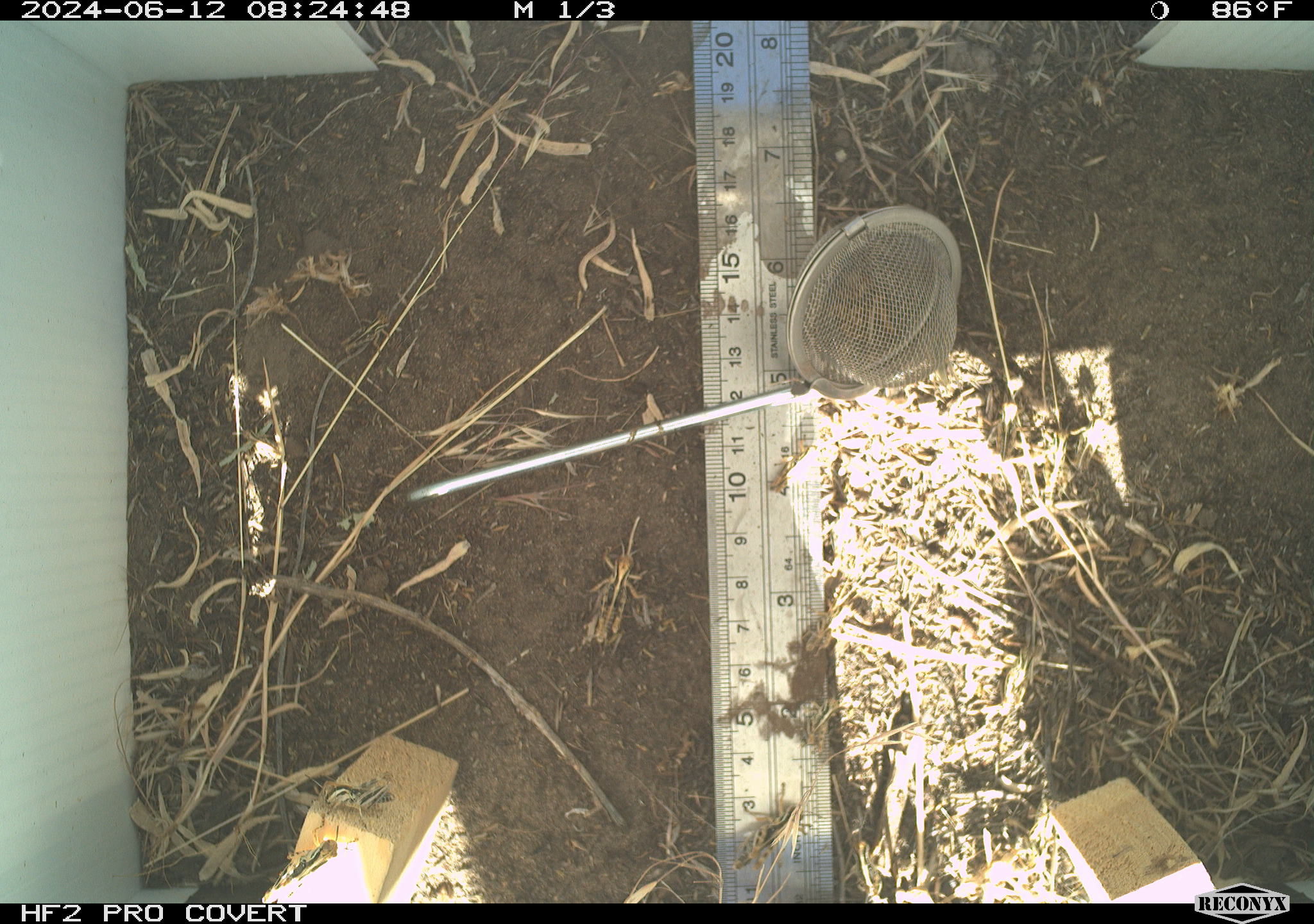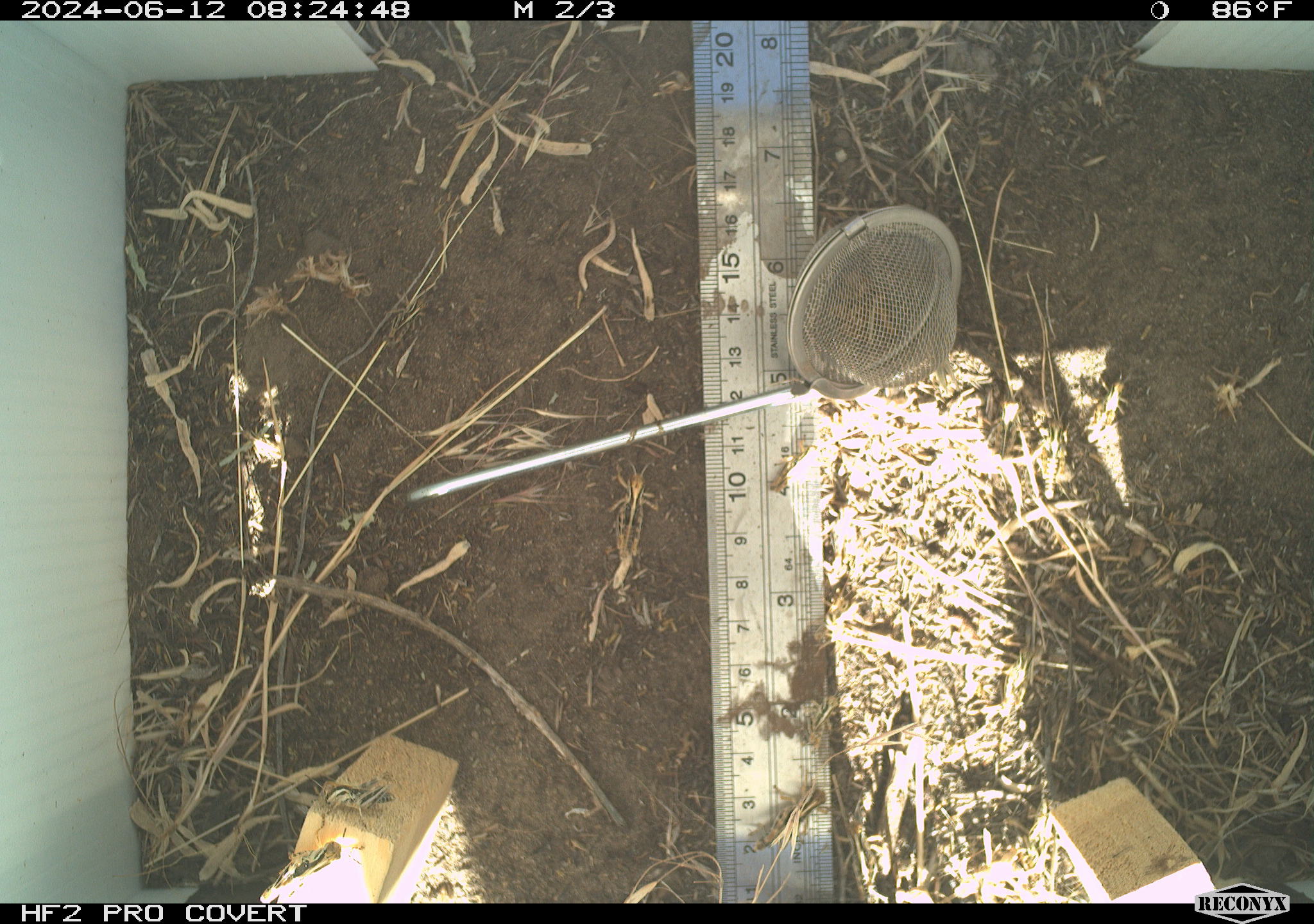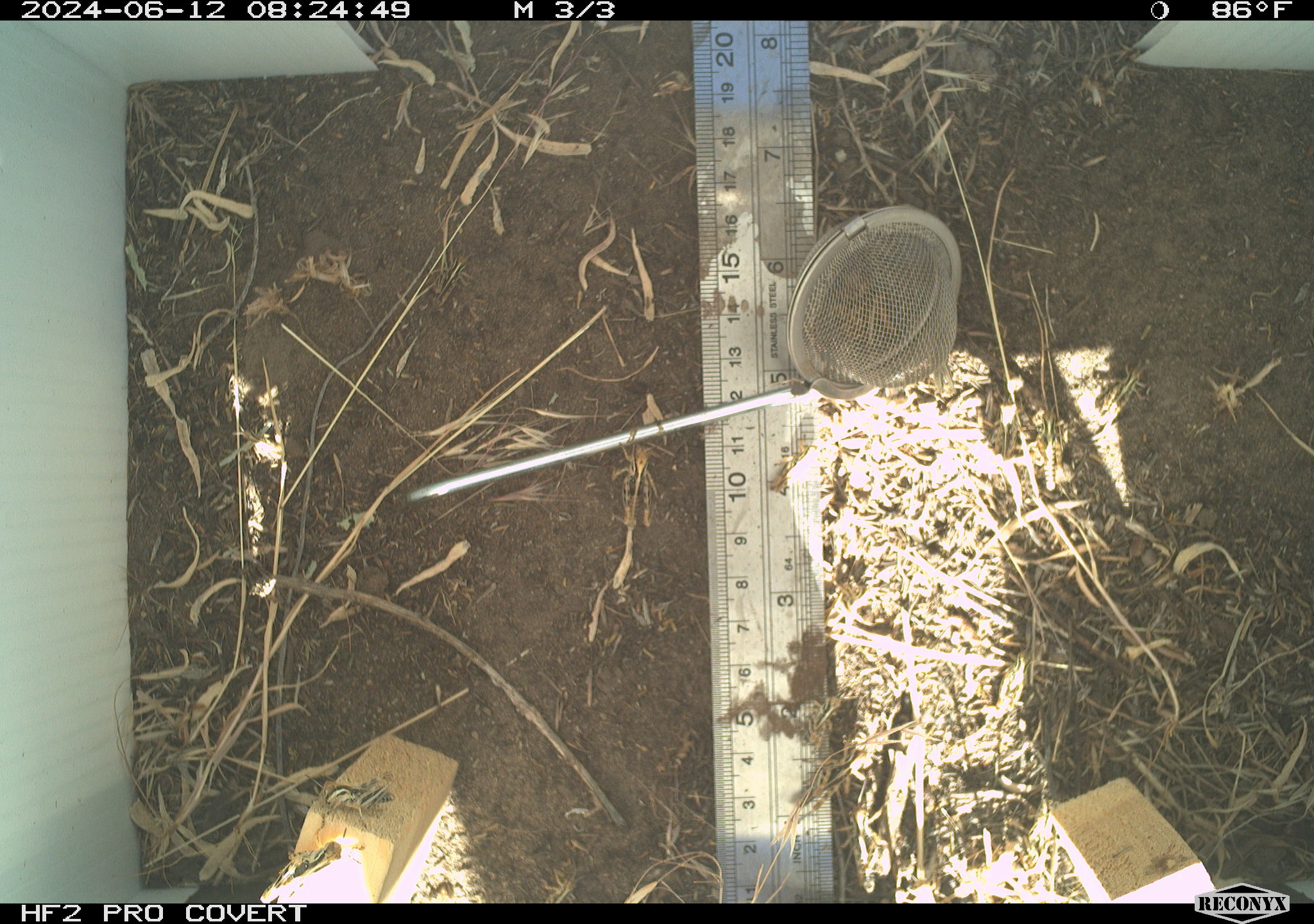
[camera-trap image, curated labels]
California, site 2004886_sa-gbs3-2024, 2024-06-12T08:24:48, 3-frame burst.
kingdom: Animalia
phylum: Arthropoda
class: Insecta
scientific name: Insecta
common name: insect